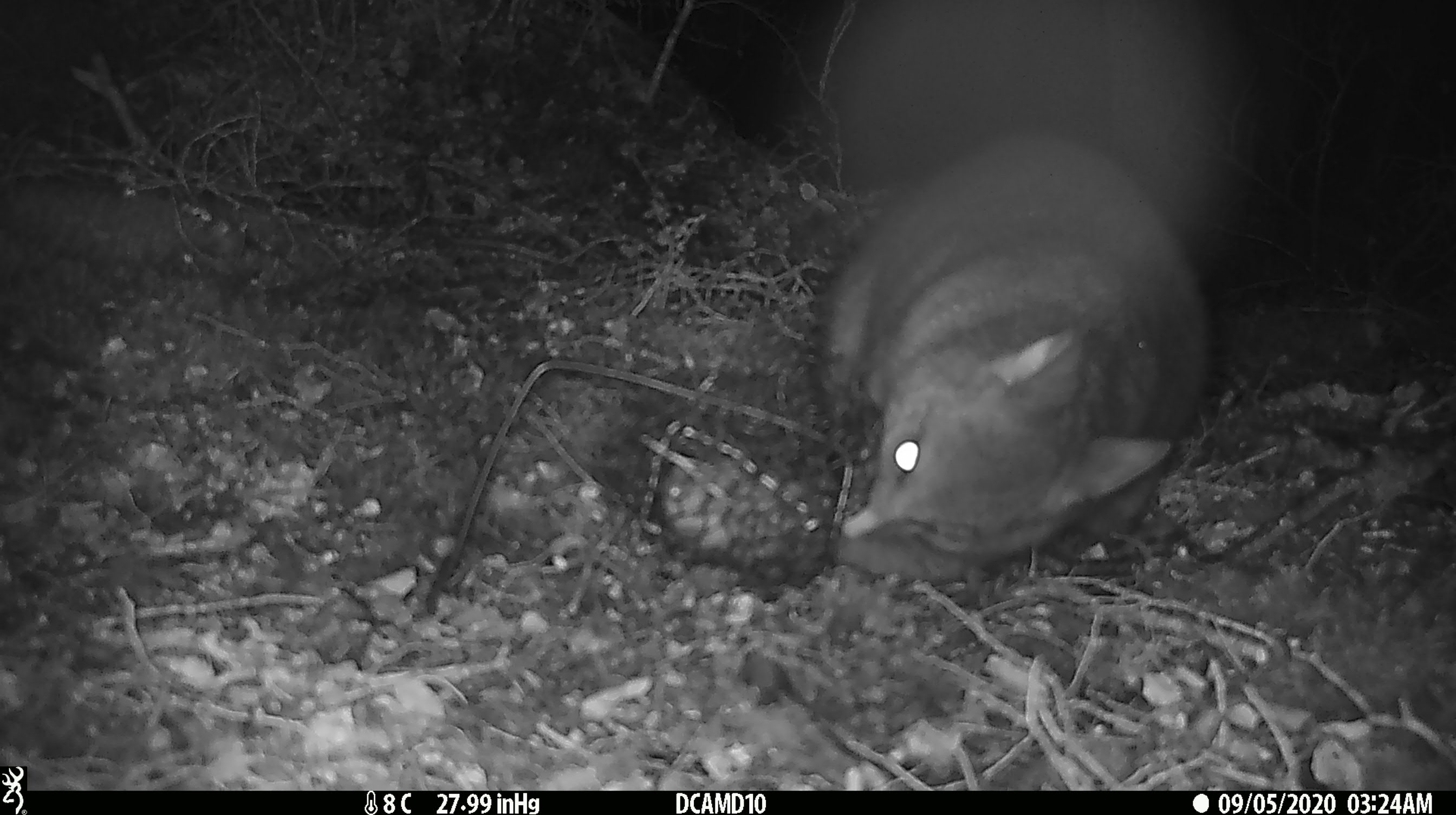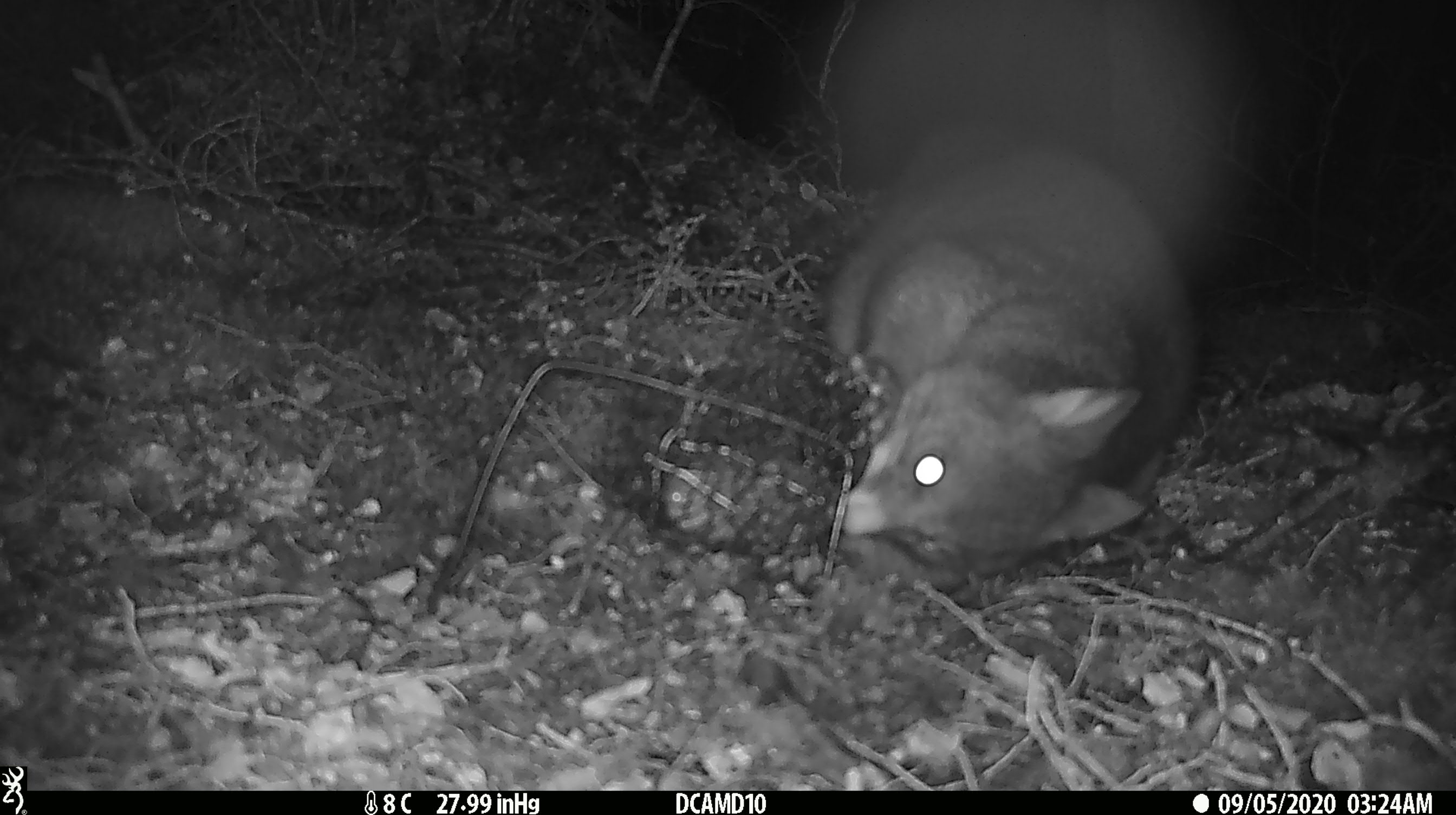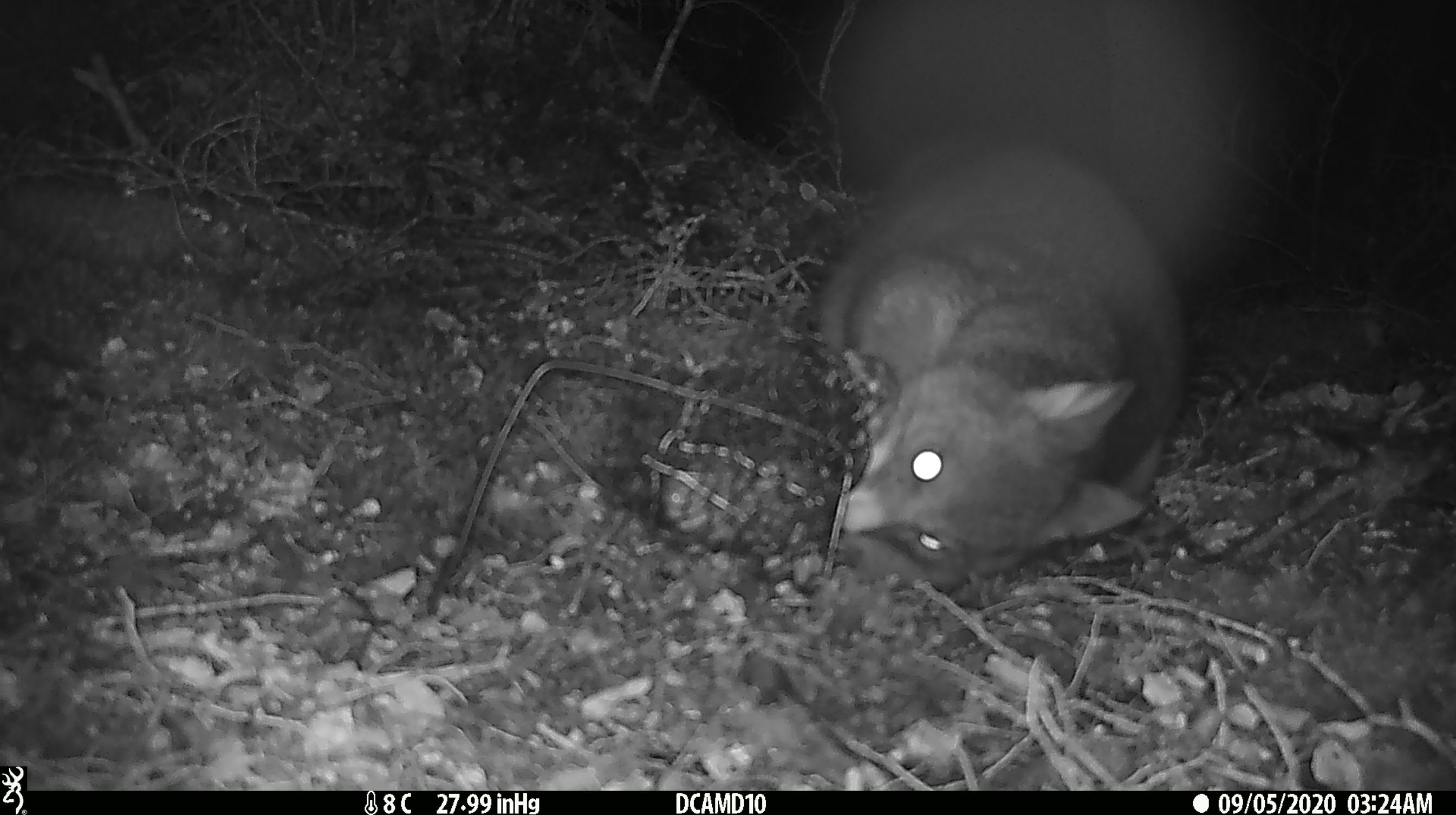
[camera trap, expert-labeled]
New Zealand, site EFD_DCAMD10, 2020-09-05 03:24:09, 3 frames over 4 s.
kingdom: Animalia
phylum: Chordata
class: Mammalia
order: Diprotodontia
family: Phalangeridae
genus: Trichosurus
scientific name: Trichosurus vulpecula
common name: common brushtail possum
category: possum